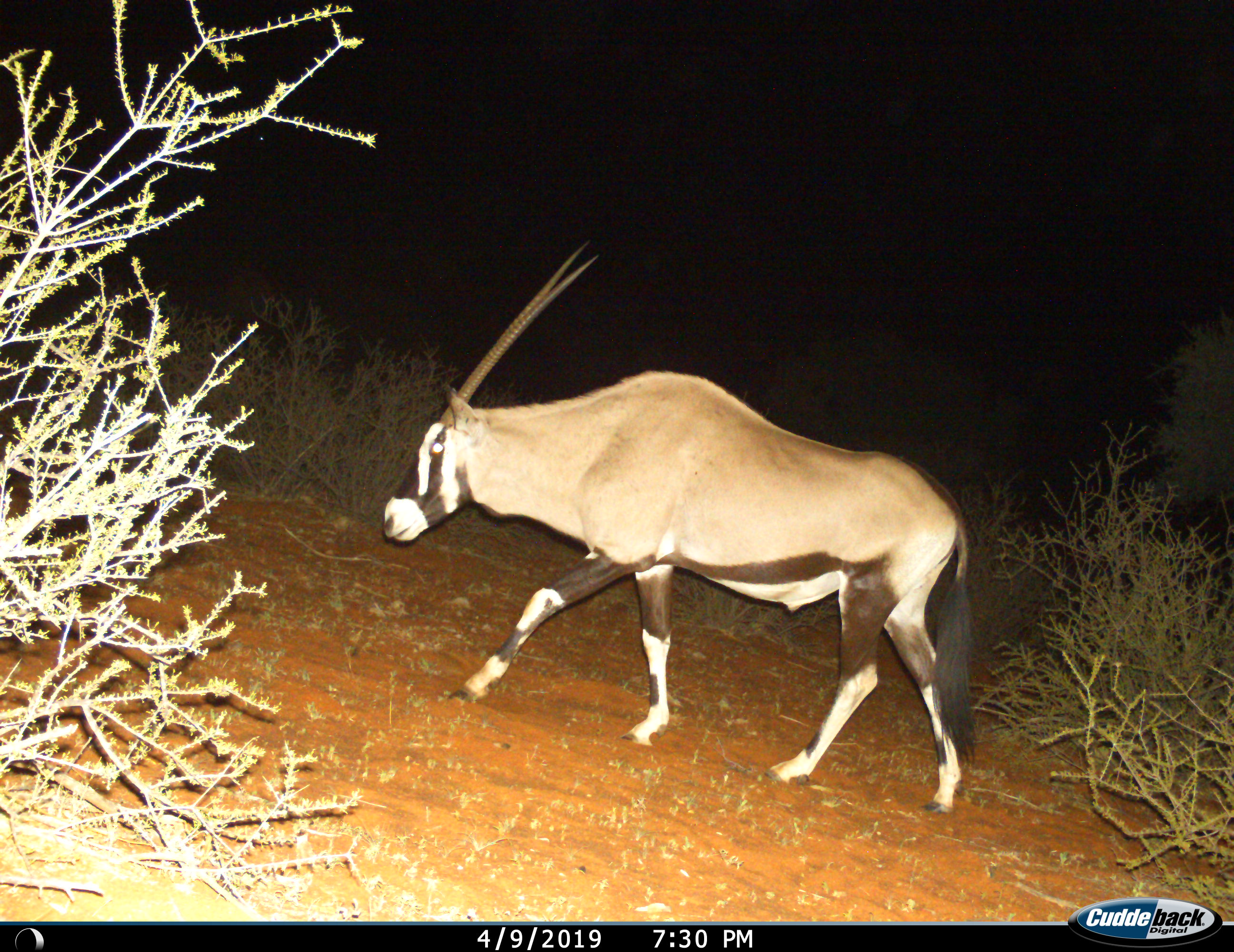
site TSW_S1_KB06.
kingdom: Animalia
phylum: Chordata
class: Mammalia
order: Artiodactyla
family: Bovidae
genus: Oryx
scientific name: Oryx gazella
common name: gemsbok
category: oryx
Oryx (gemsbok) (Oryx gazella), count 1. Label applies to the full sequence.